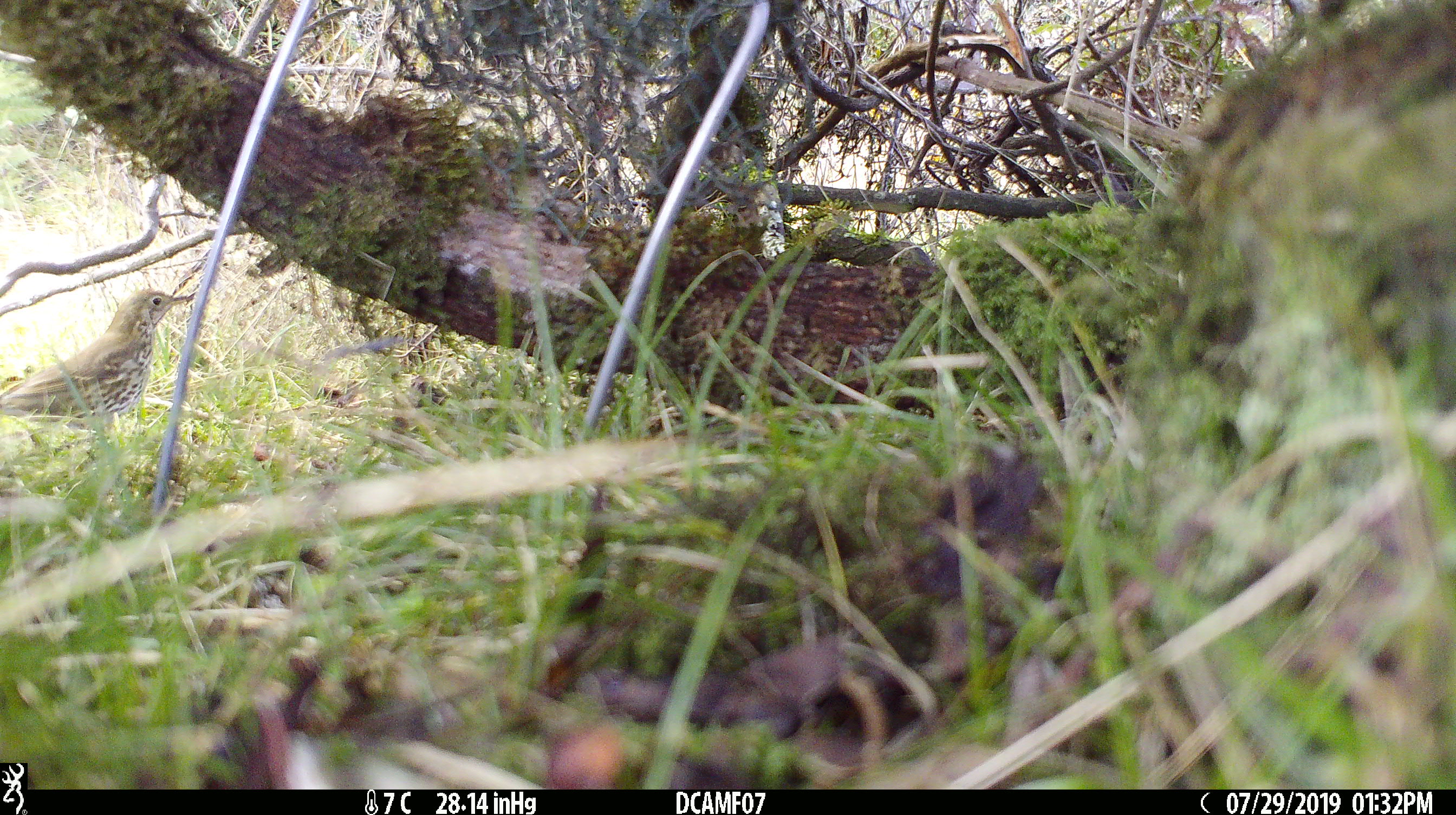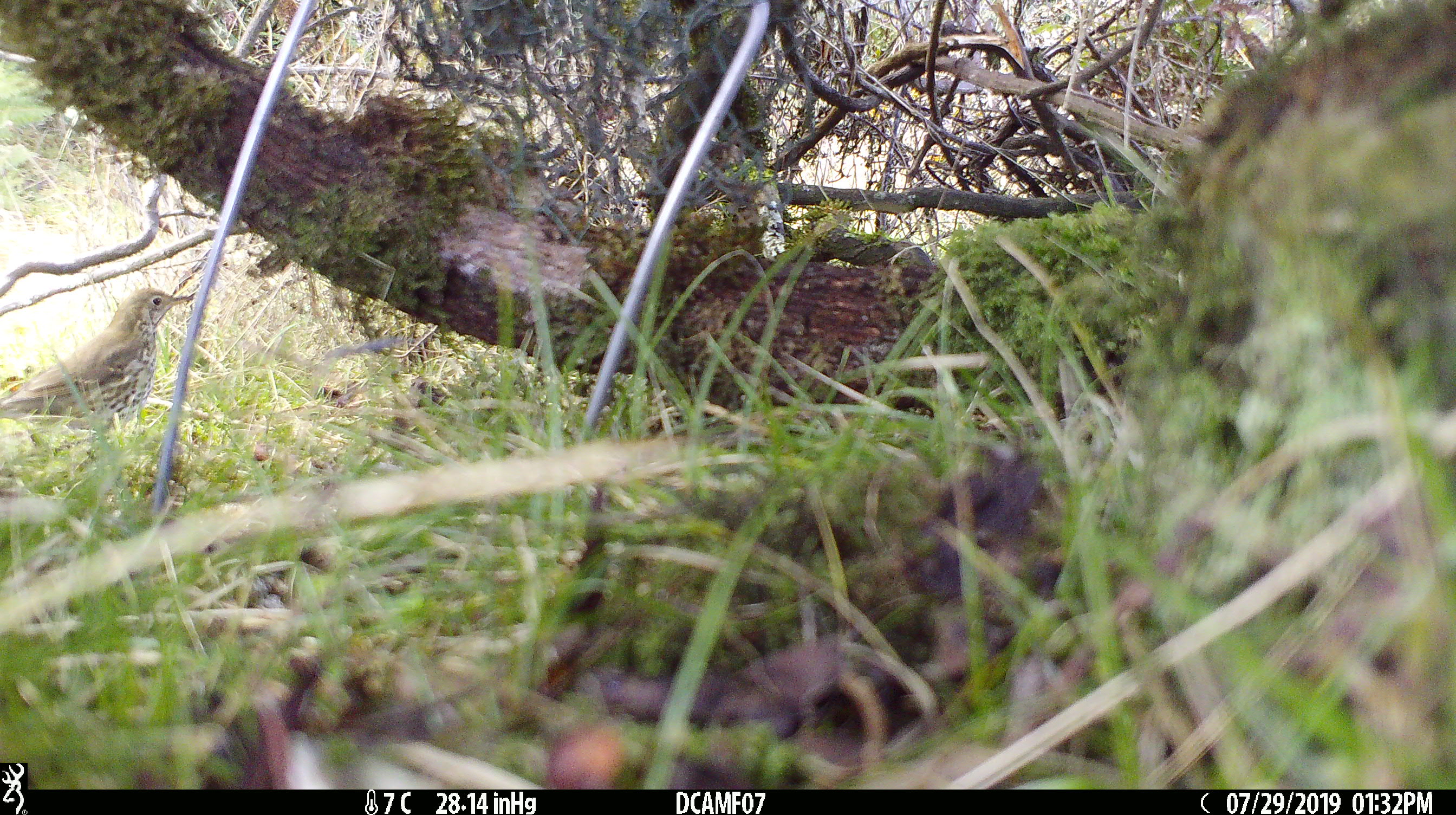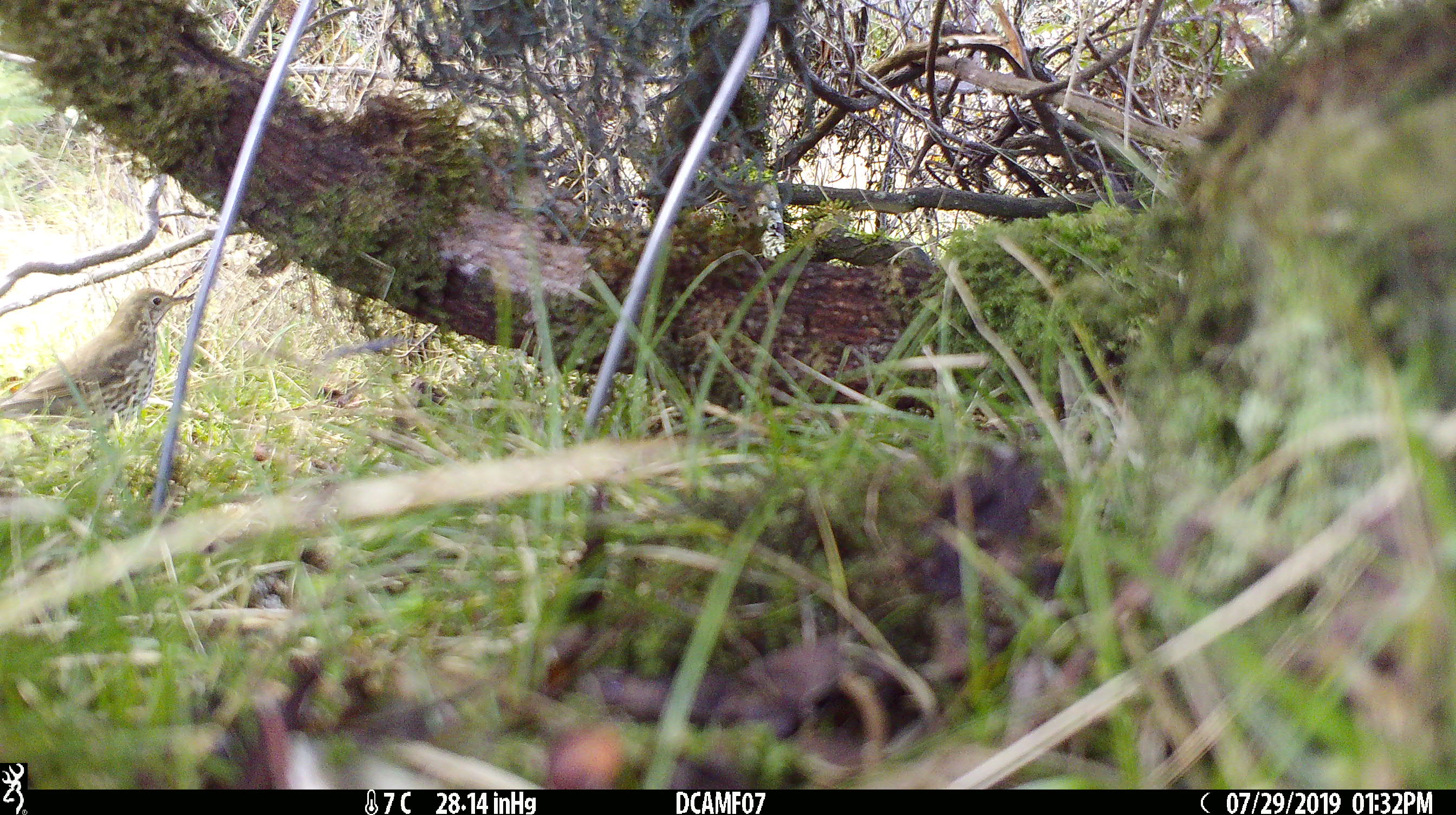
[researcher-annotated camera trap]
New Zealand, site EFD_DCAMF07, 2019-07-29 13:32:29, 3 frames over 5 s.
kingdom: Animalia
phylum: Chordata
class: Aves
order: Passeriformes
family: Turdidae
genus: Turdus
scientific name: Turdus philomelos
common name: song thrush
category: thrush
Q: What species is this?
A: Thrush (song thrush) (Turdus philomelos).